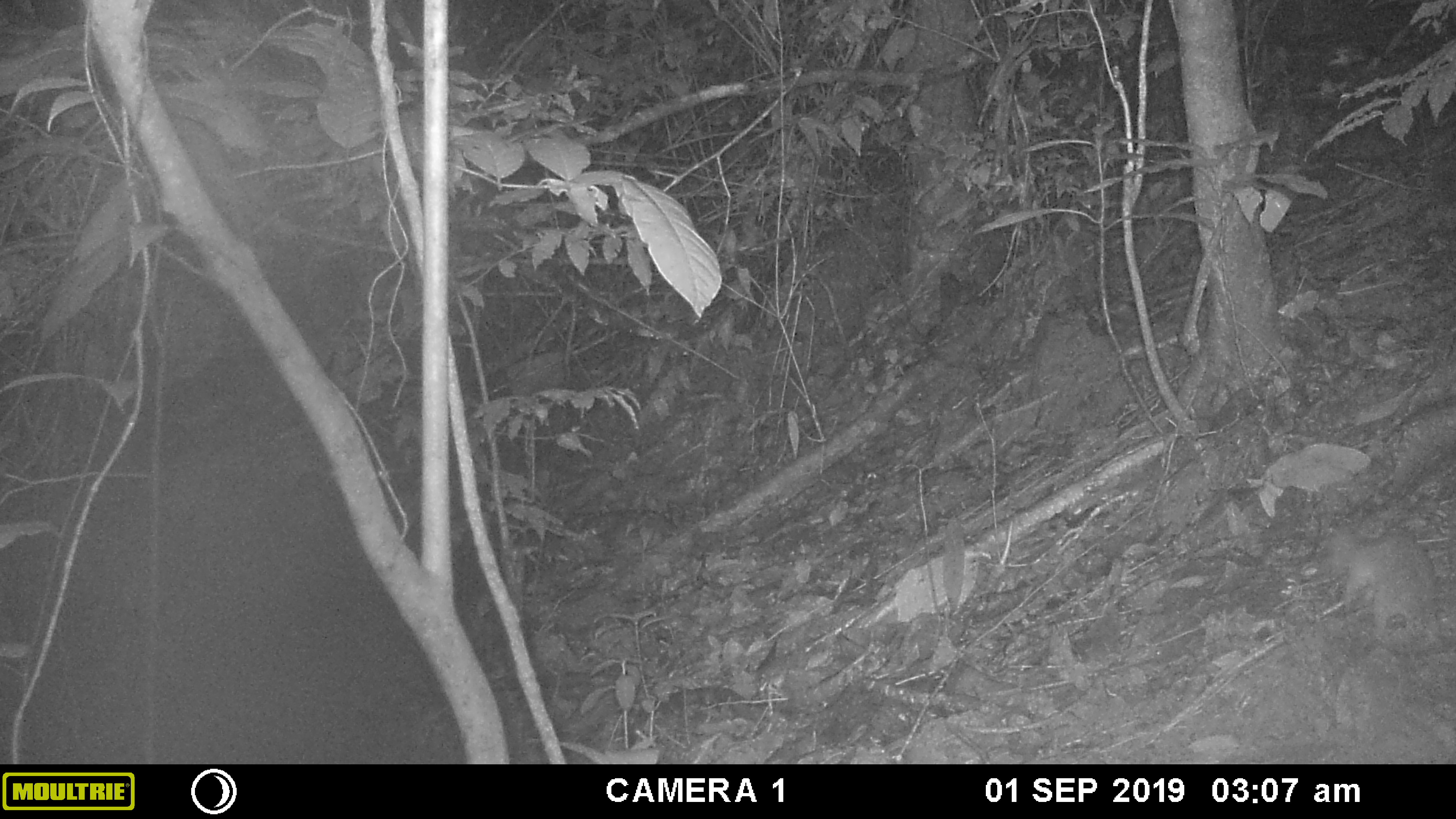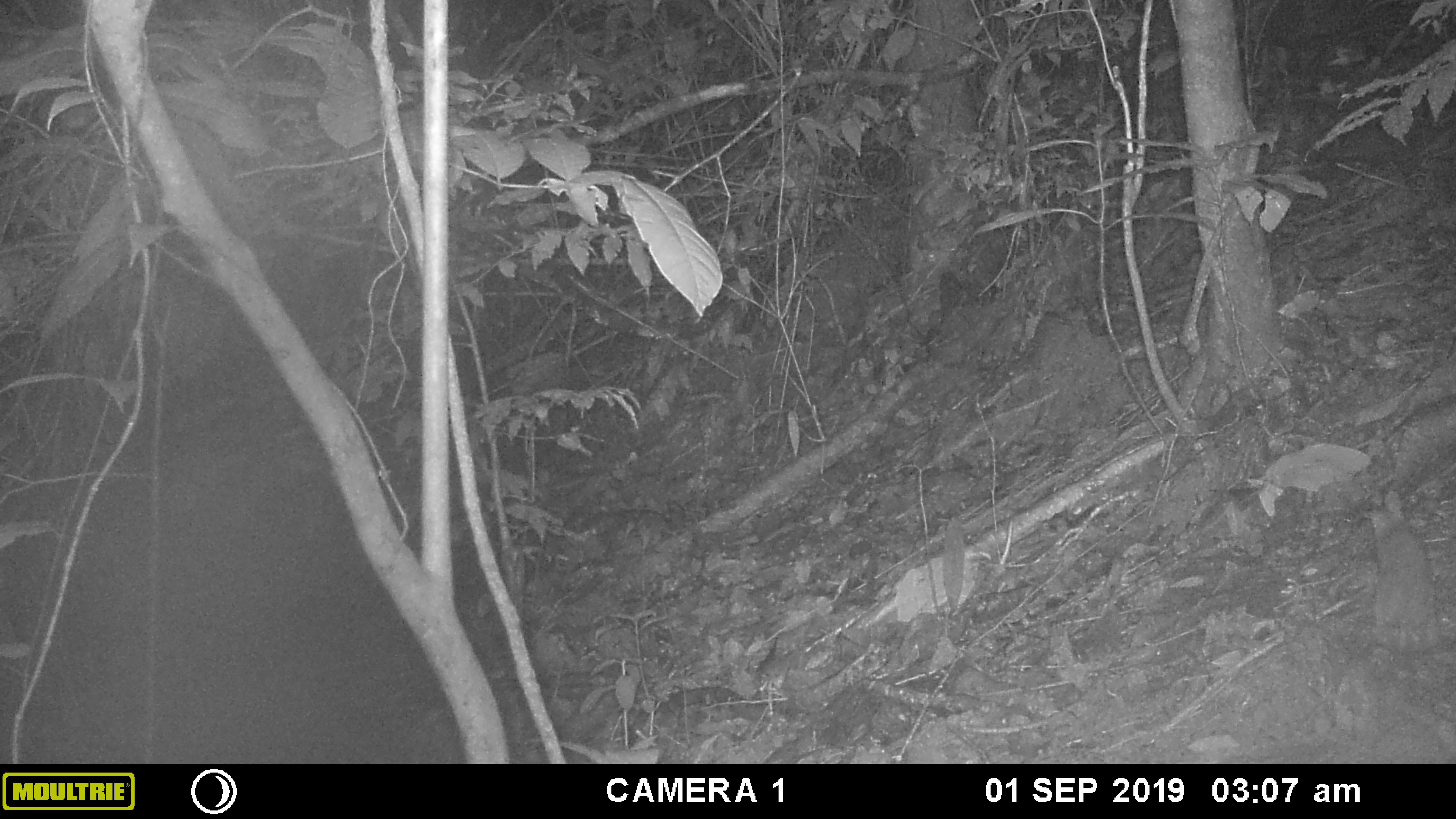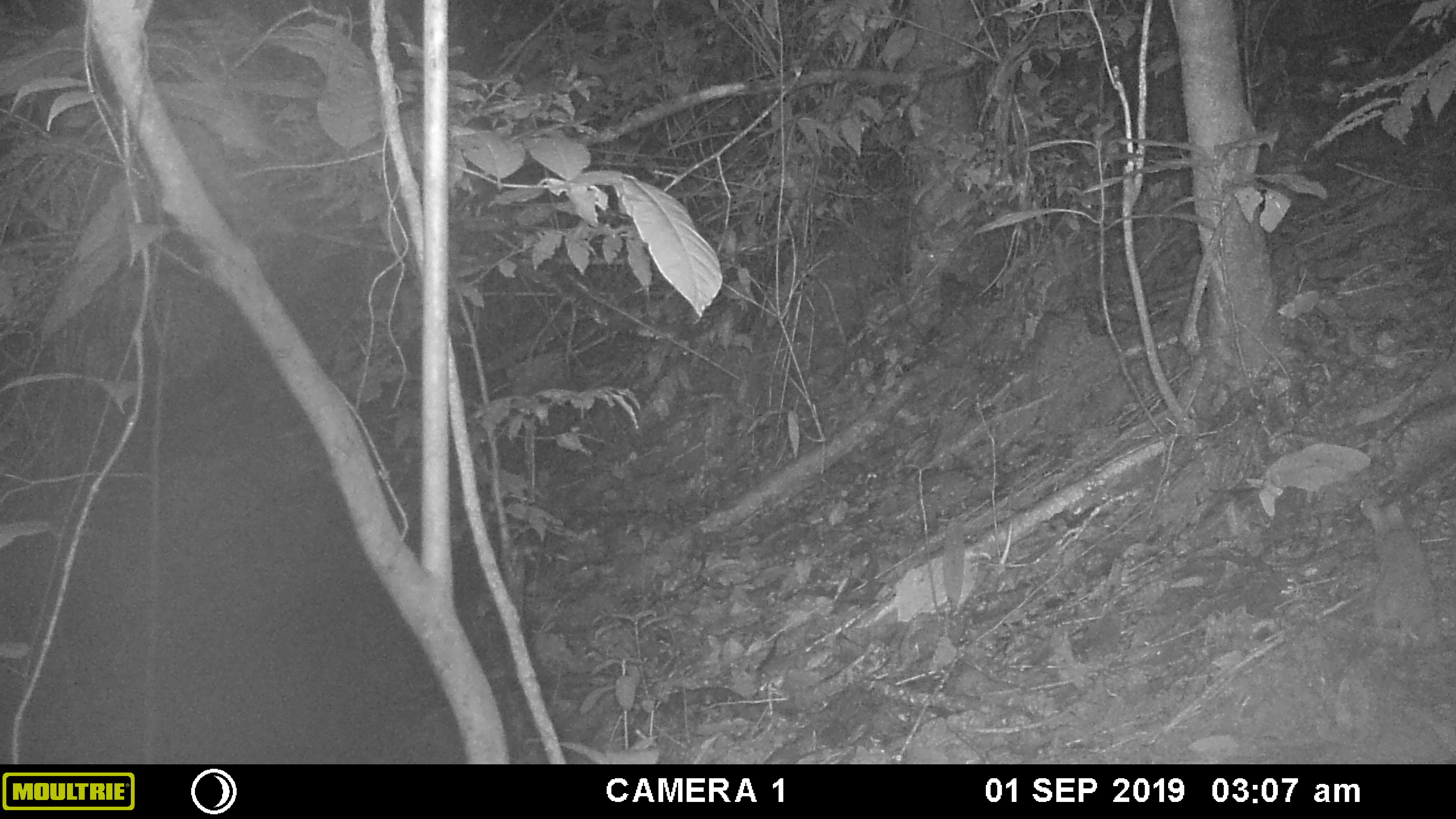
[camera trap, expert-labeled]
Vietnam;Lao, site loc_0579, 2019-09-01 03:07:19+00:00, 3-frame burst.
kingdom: Animalia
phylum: Chordata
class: Mammalia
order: Rodentia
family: Muridae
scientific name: Muridae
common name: old-world mice and rats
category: unidentified murid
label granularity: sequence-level